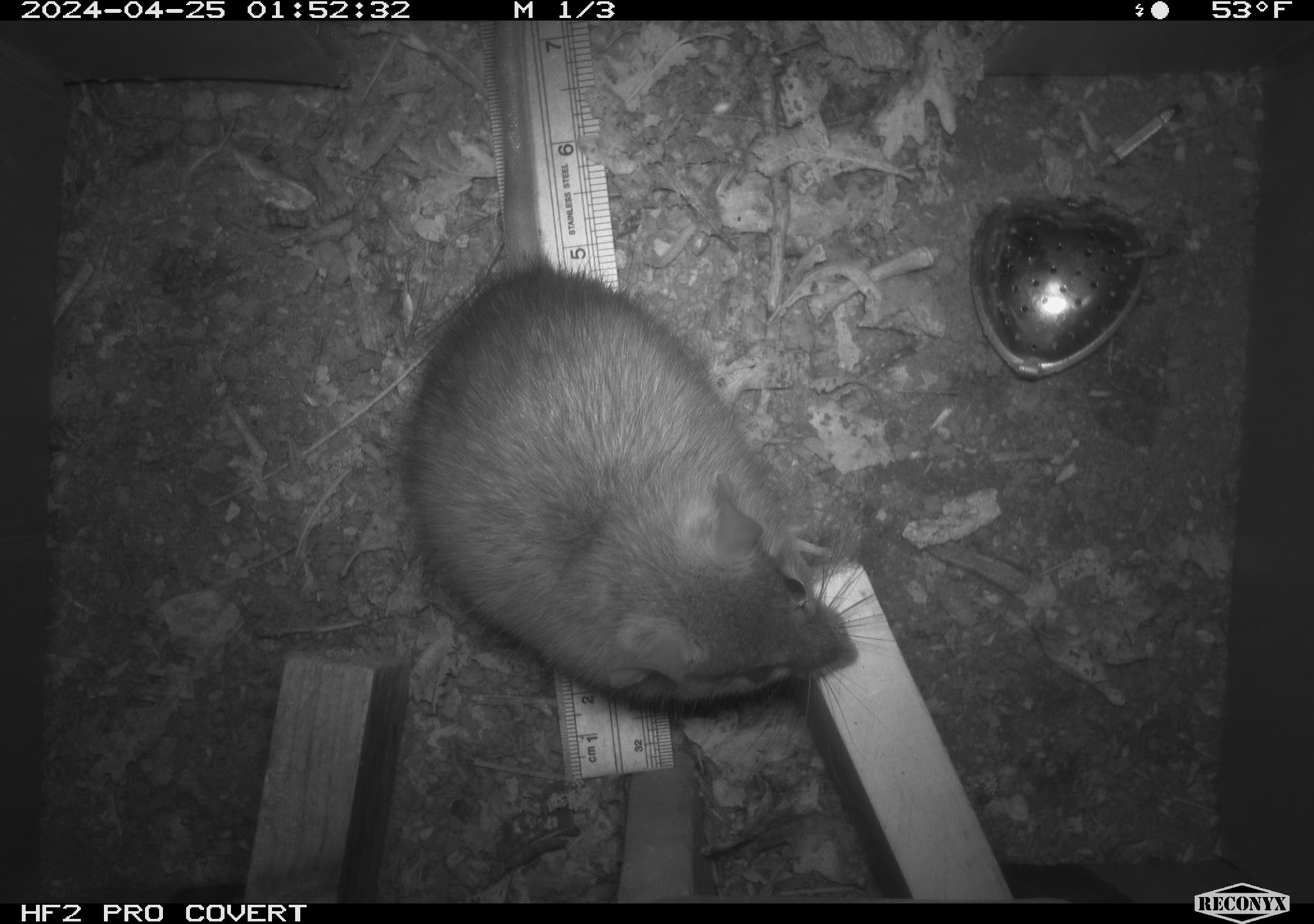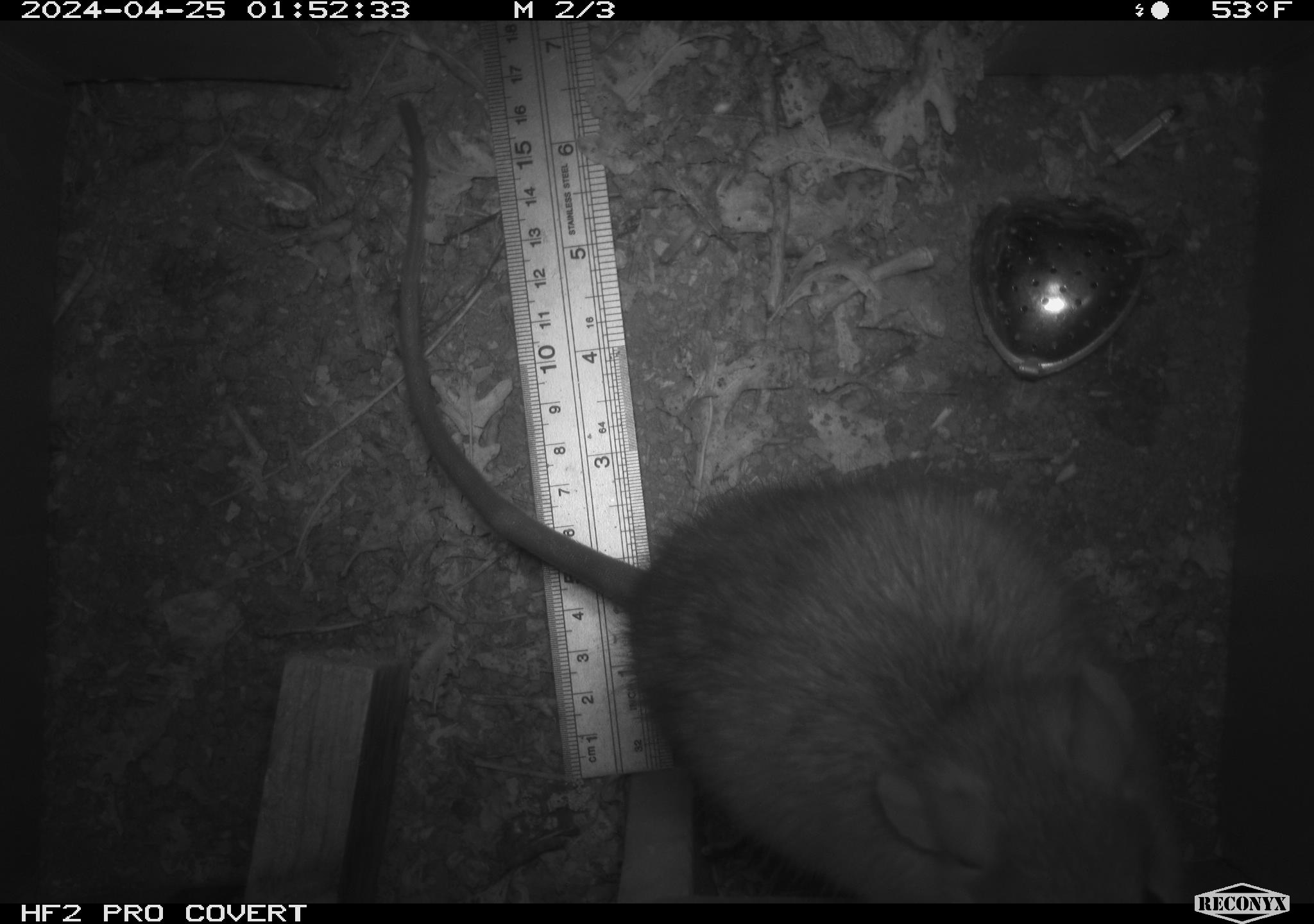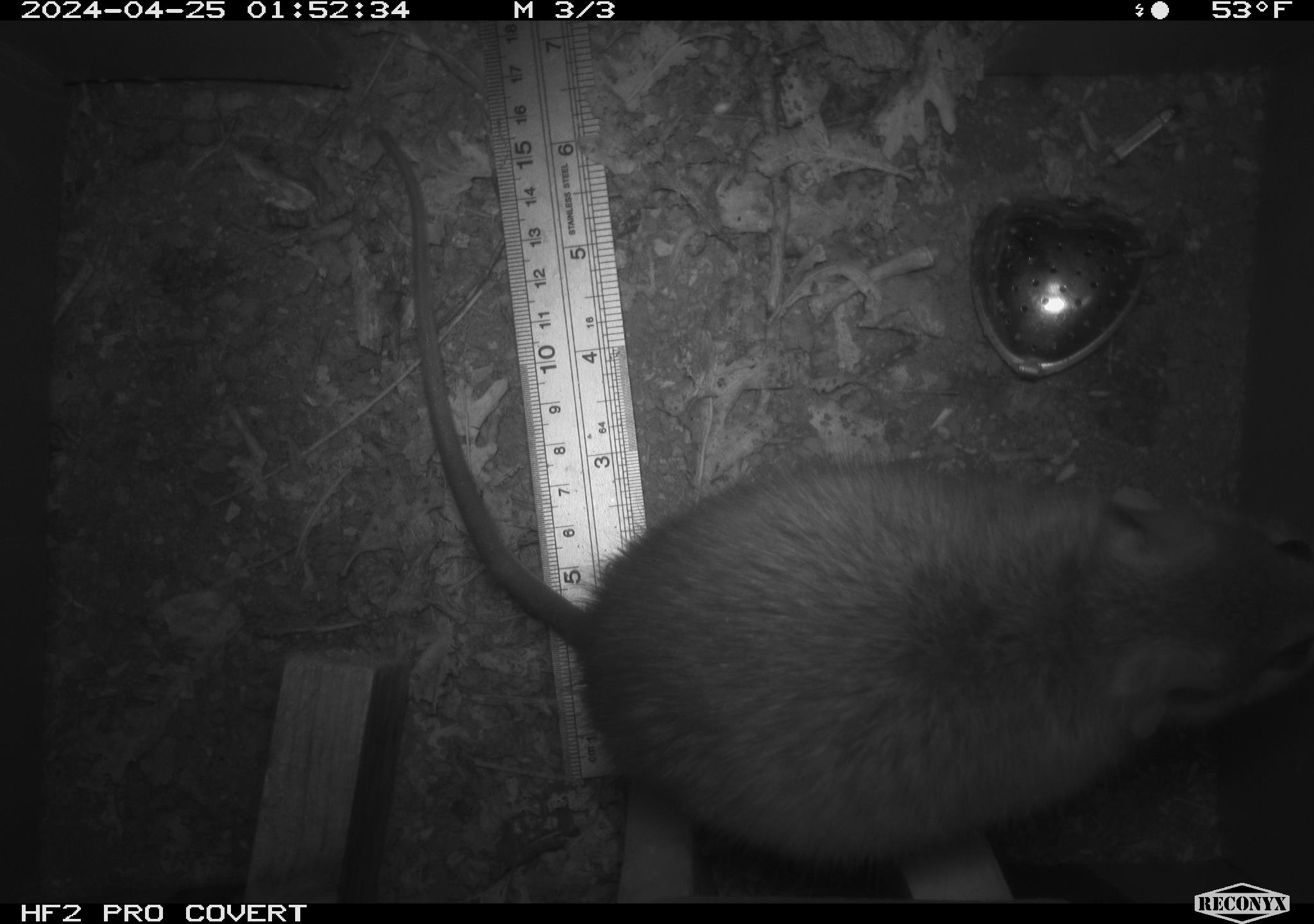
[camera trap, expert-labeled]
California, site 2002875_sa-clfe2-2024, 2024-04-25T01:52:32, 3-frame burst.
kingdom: Animalia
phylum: Chordata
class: Mammalia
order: Rodentia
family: Muridae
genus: Rattus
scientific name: Rattus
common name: rat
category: rattus species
Rattus species (rat) (Rattus).